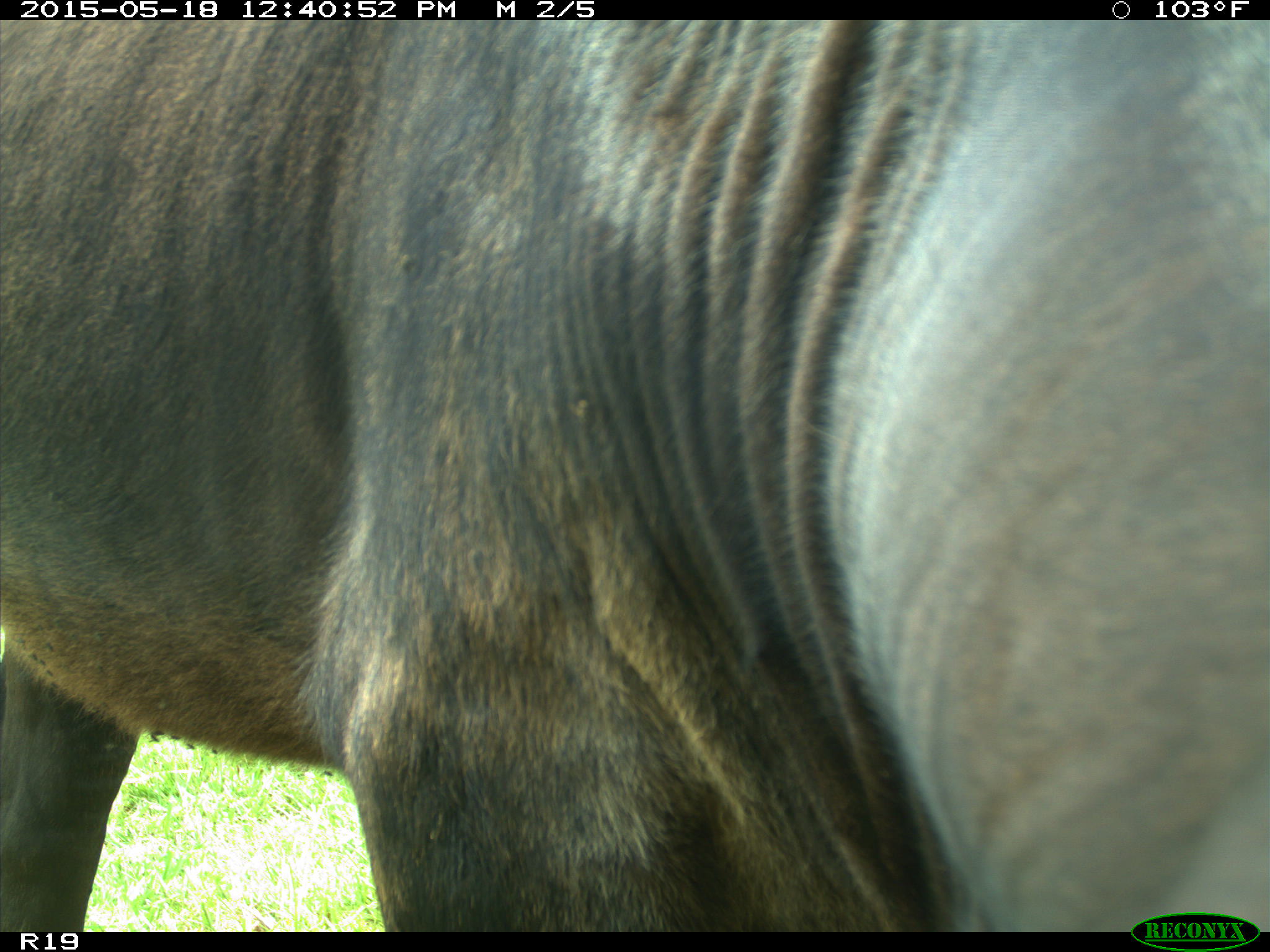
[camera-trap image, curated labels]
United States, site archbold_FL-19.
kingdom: Animalia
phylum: Chordata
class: Mammalia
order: Artiodactyla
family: Bovidae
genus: Bos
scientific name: Bos taurus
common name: domestic cow